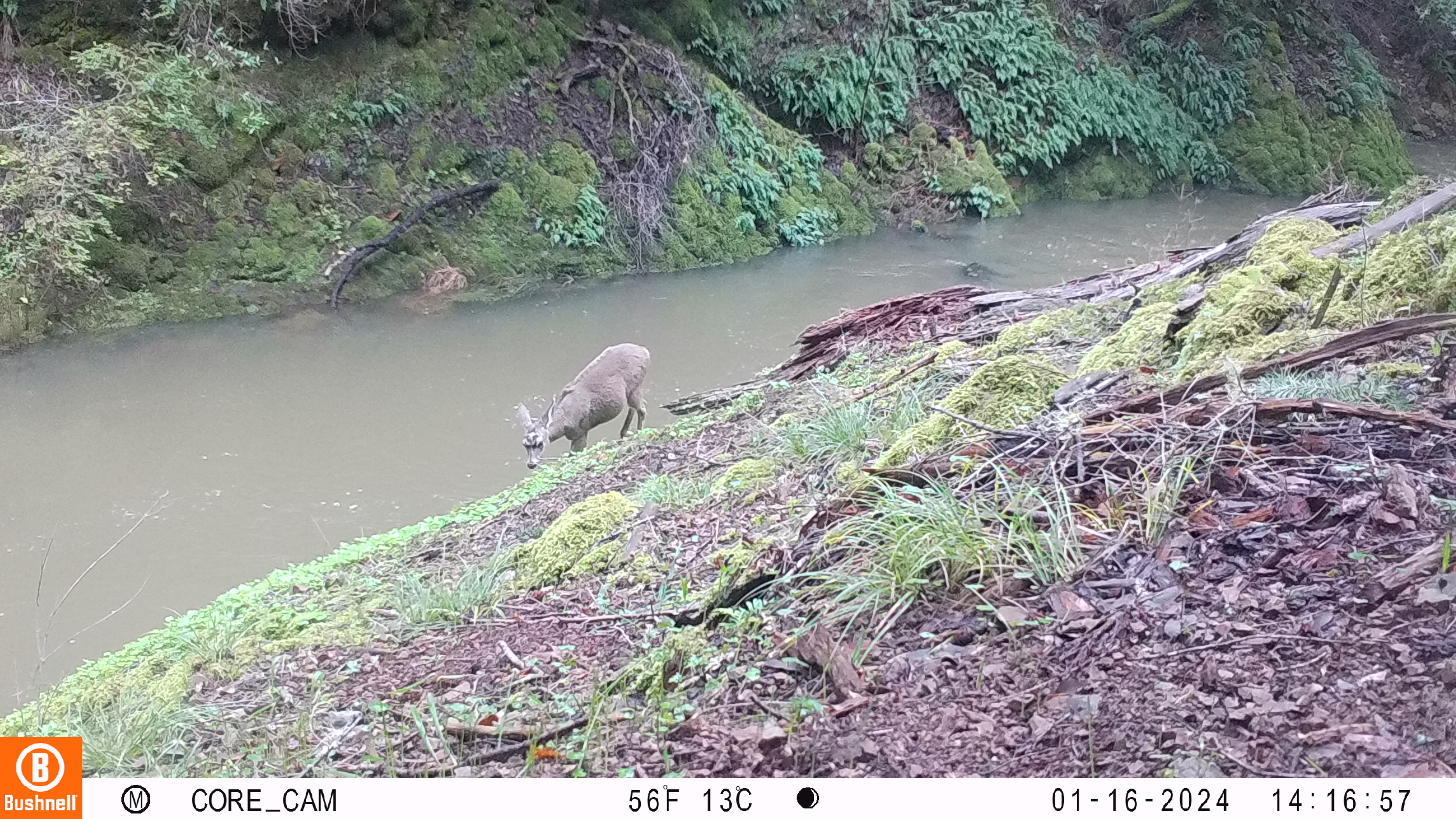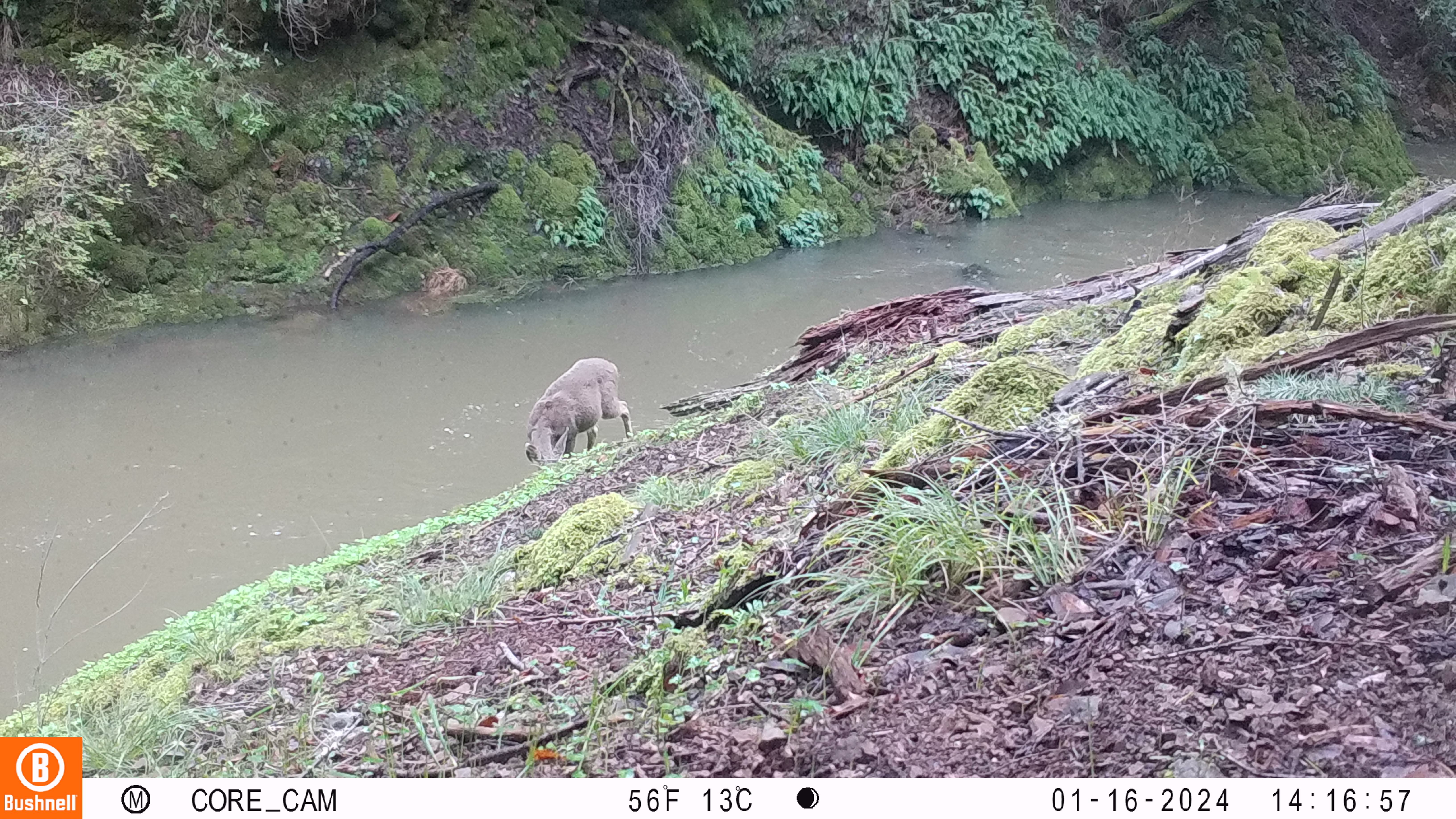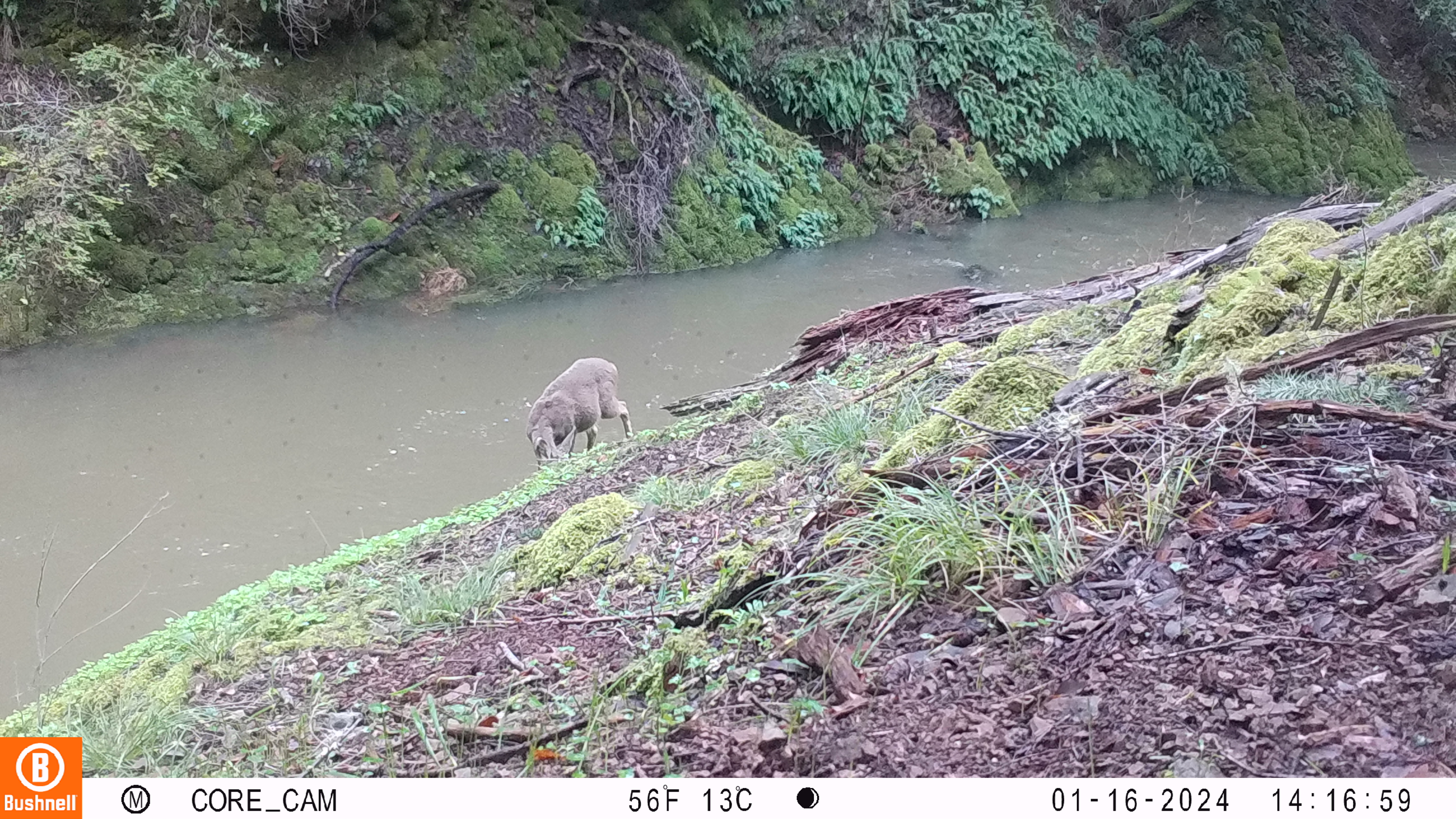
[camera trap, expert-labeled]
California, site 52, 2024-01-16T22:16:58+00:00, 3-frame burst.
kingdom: Animalia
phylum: Chordata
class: Mammalia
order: Artiodactyla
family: Cervidae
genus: Odocoileus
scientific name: Odocoileus hemionus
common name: mule deer